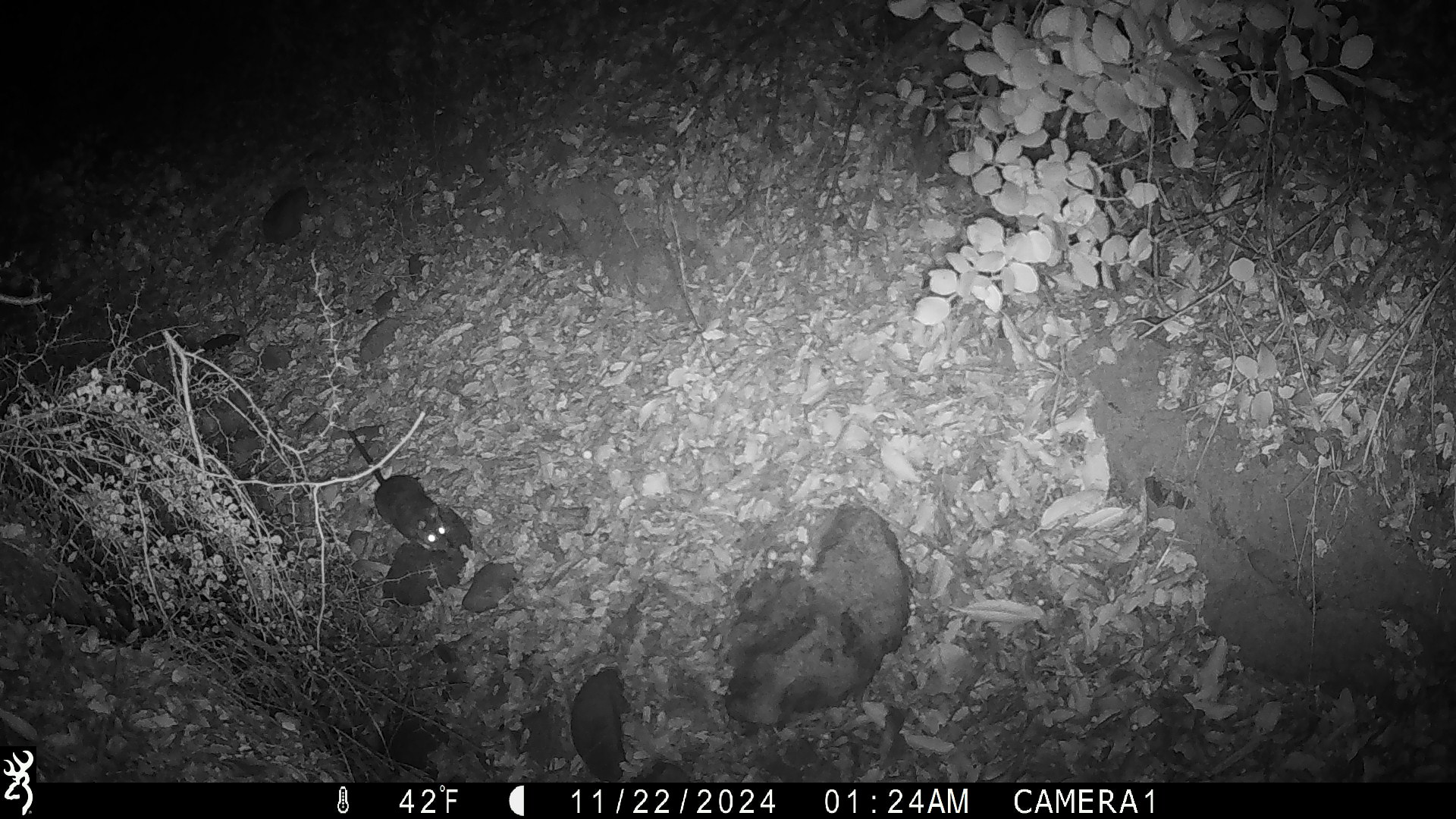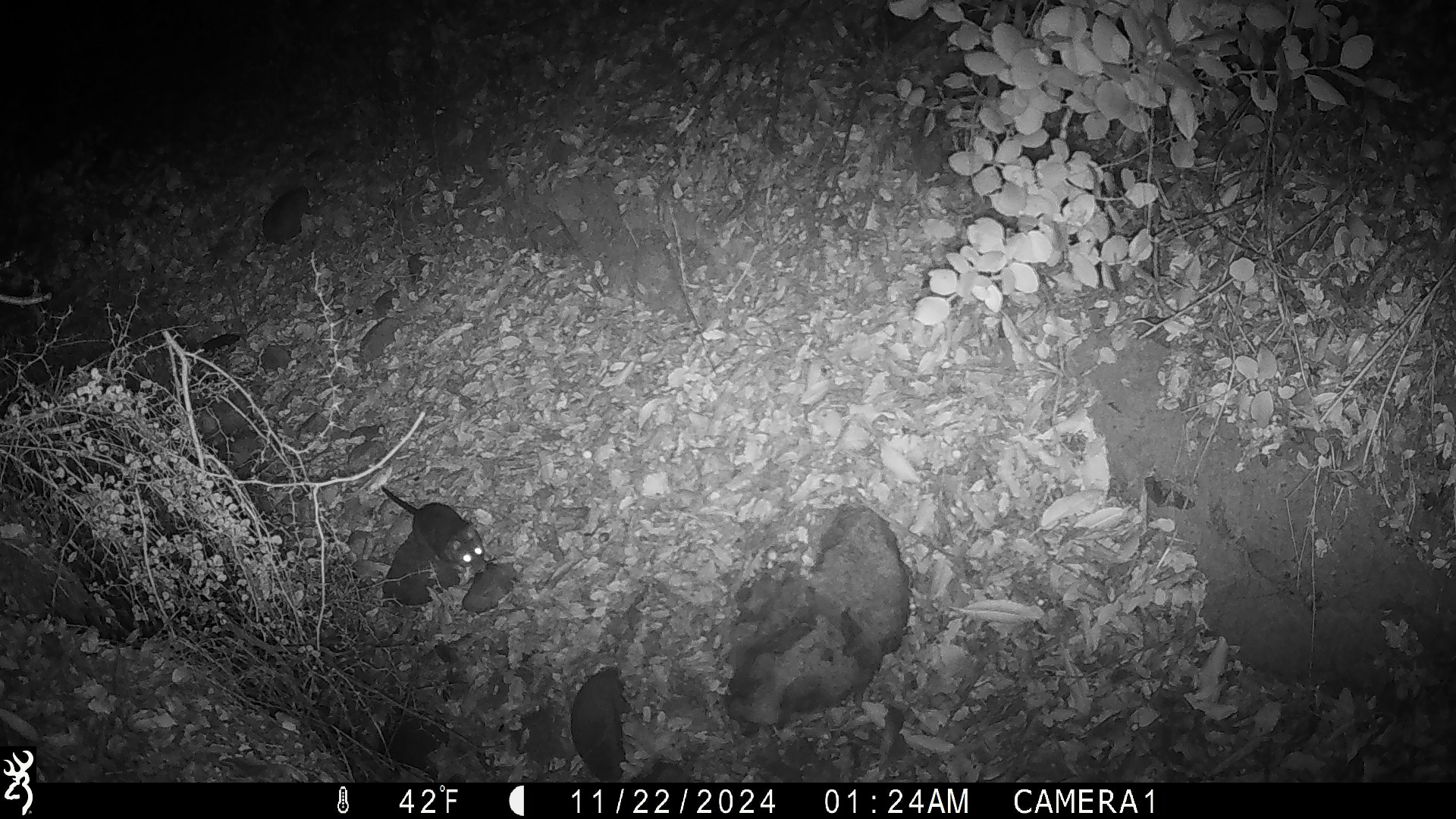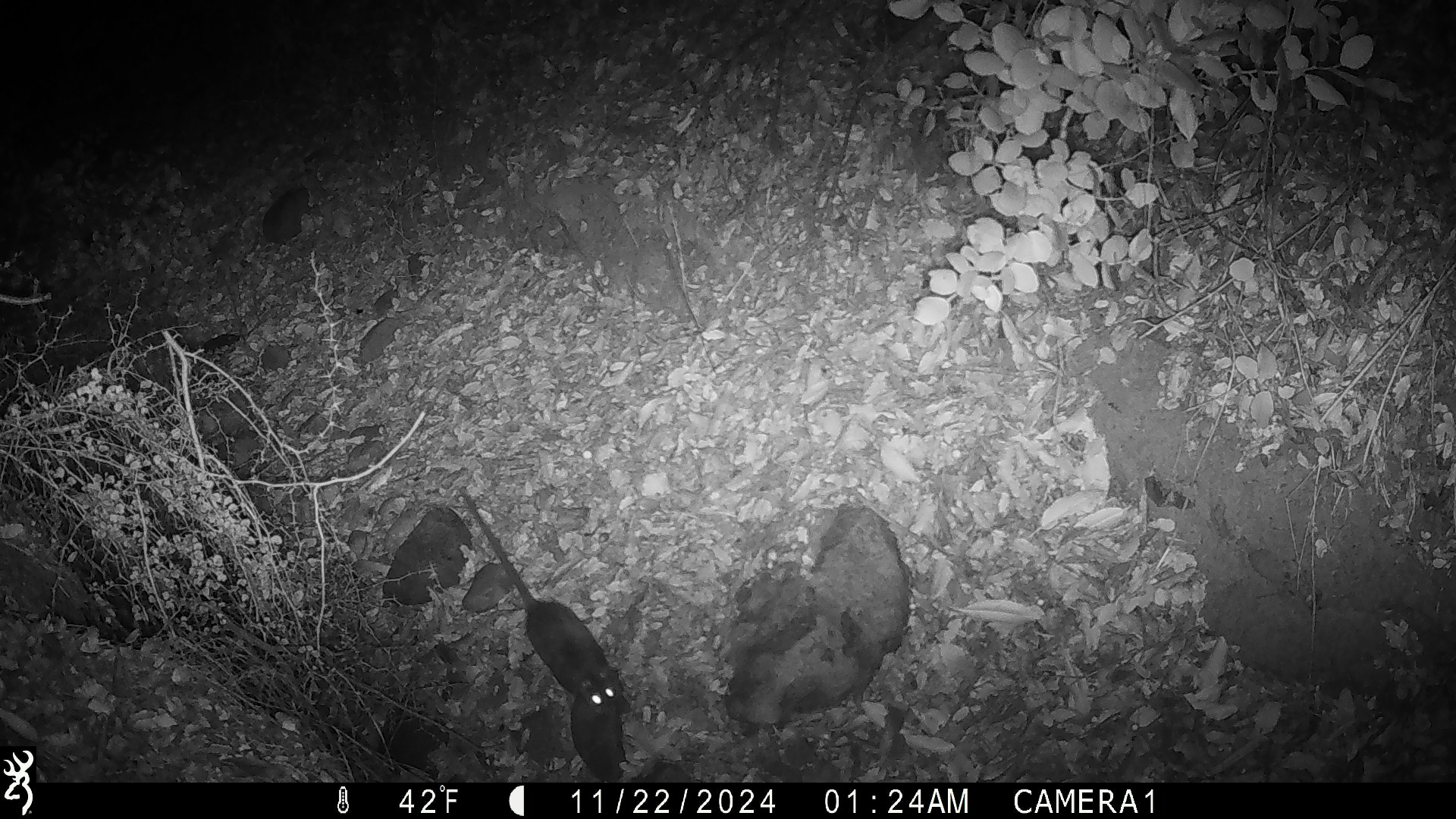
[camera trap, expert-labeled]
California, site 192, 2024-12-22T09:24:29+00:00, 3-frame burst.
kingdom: Animalia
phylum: Chordata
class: Mammalia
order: Rodentia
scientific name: Rodentia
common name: mouse or rat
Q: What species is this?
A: Mouse or rat (Rodentia).